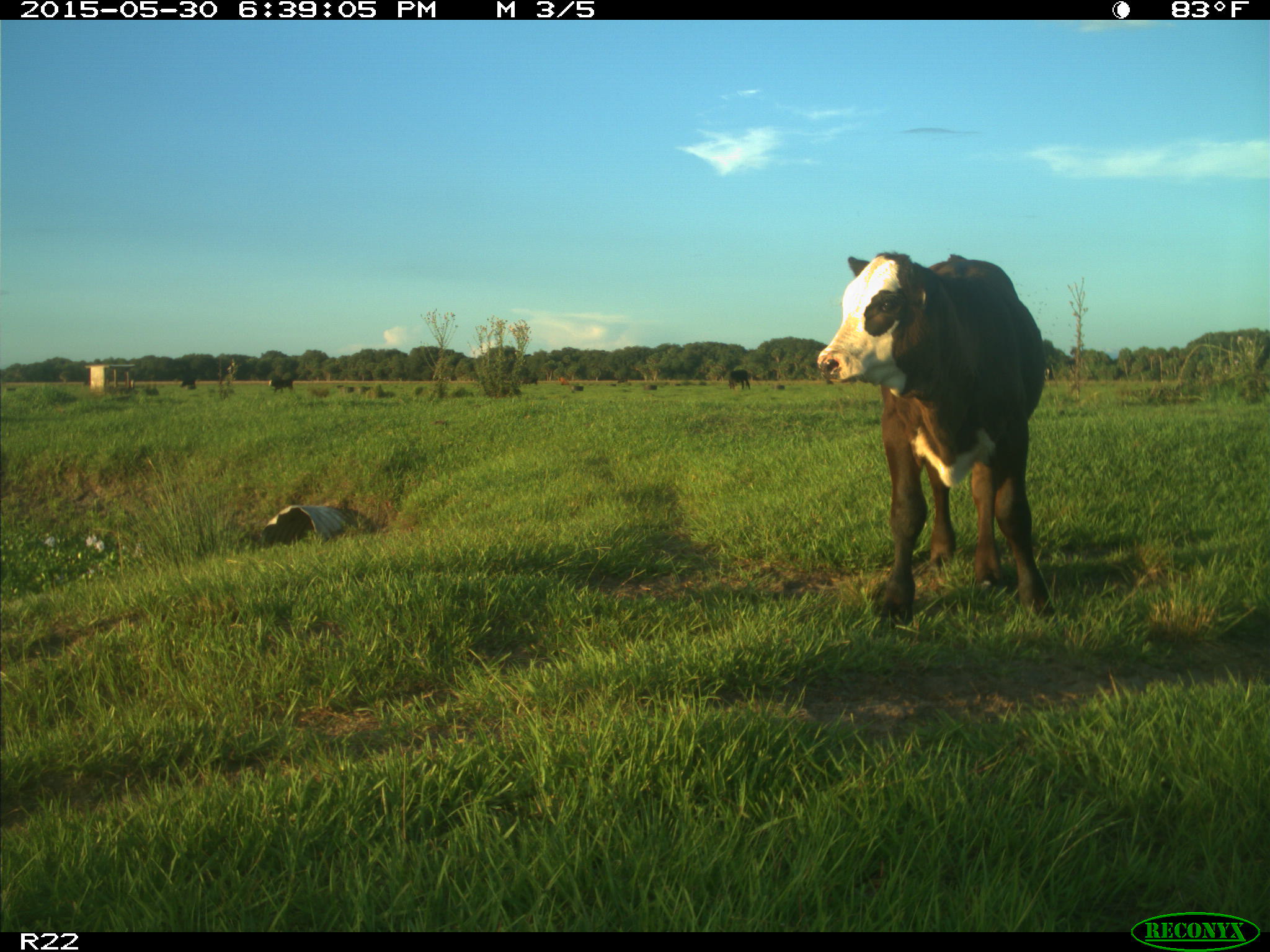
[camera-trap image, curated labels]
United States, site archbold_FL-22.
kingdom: Animalia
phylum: Chordata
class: Mammalia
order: Artiodactyla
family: Bovidae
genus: Bos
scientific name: Bos taurus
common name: domestic cow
Bos taurus (domestic cow).